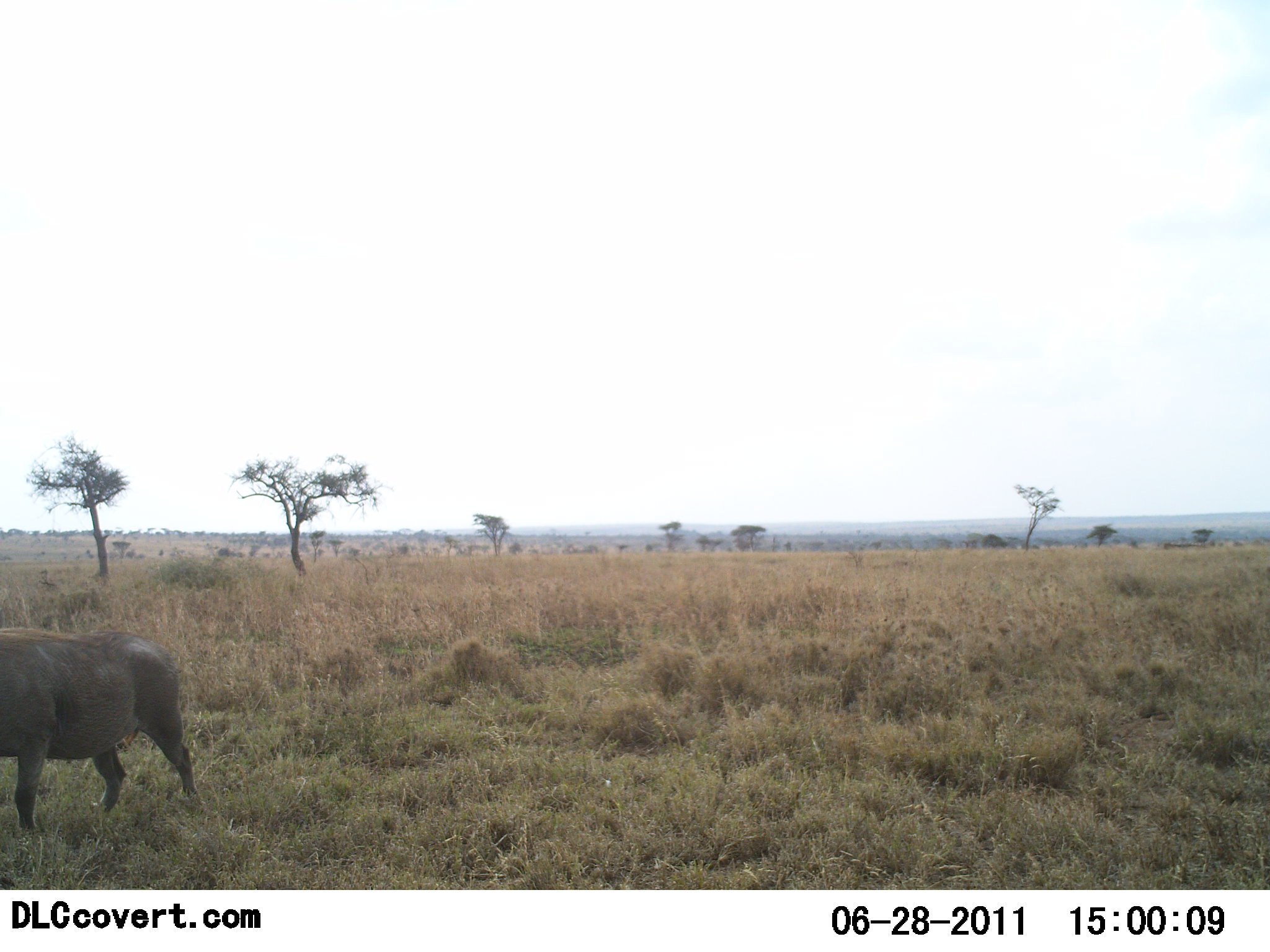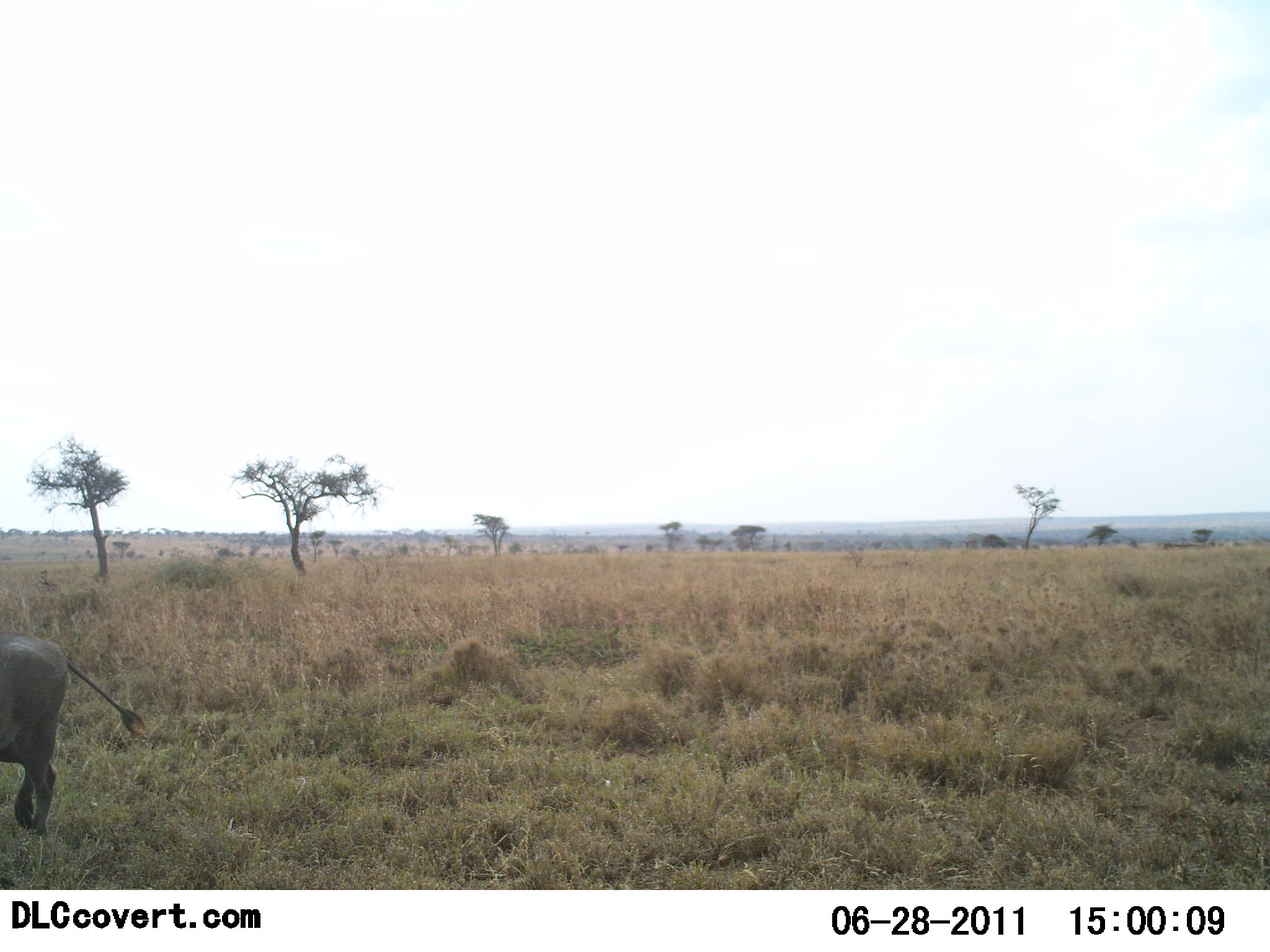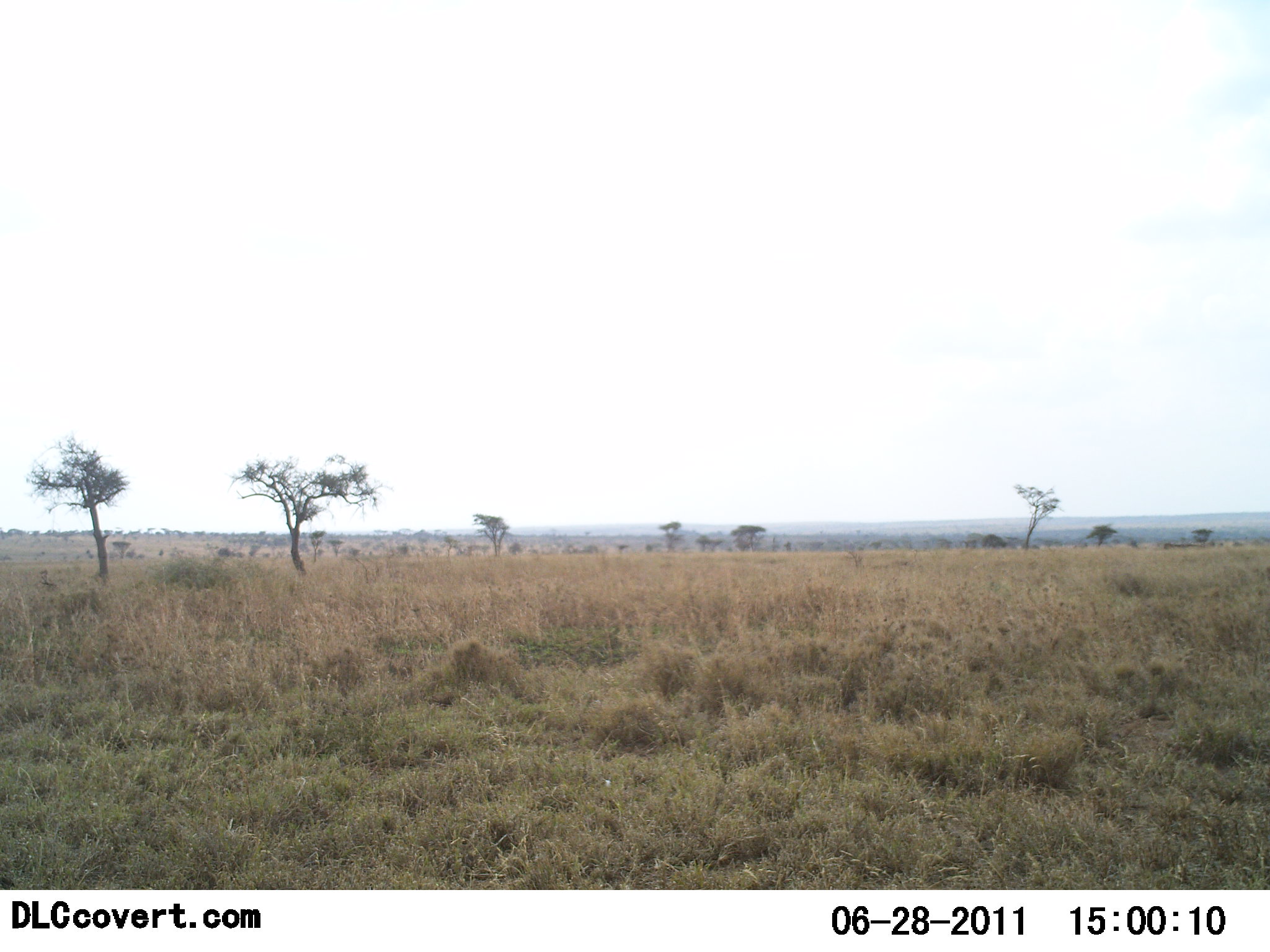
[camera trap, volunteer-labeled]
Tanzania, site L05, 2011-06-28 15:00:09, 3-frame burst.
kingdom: Animalia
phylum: Chordata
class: Mammalia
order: Artiodactyla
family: Suidae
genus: Phacochoerus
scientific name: Phacochoerus africanus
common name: warthog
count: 1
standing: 0%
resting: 0%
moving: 100%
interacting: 0%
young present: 0%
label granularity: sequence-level